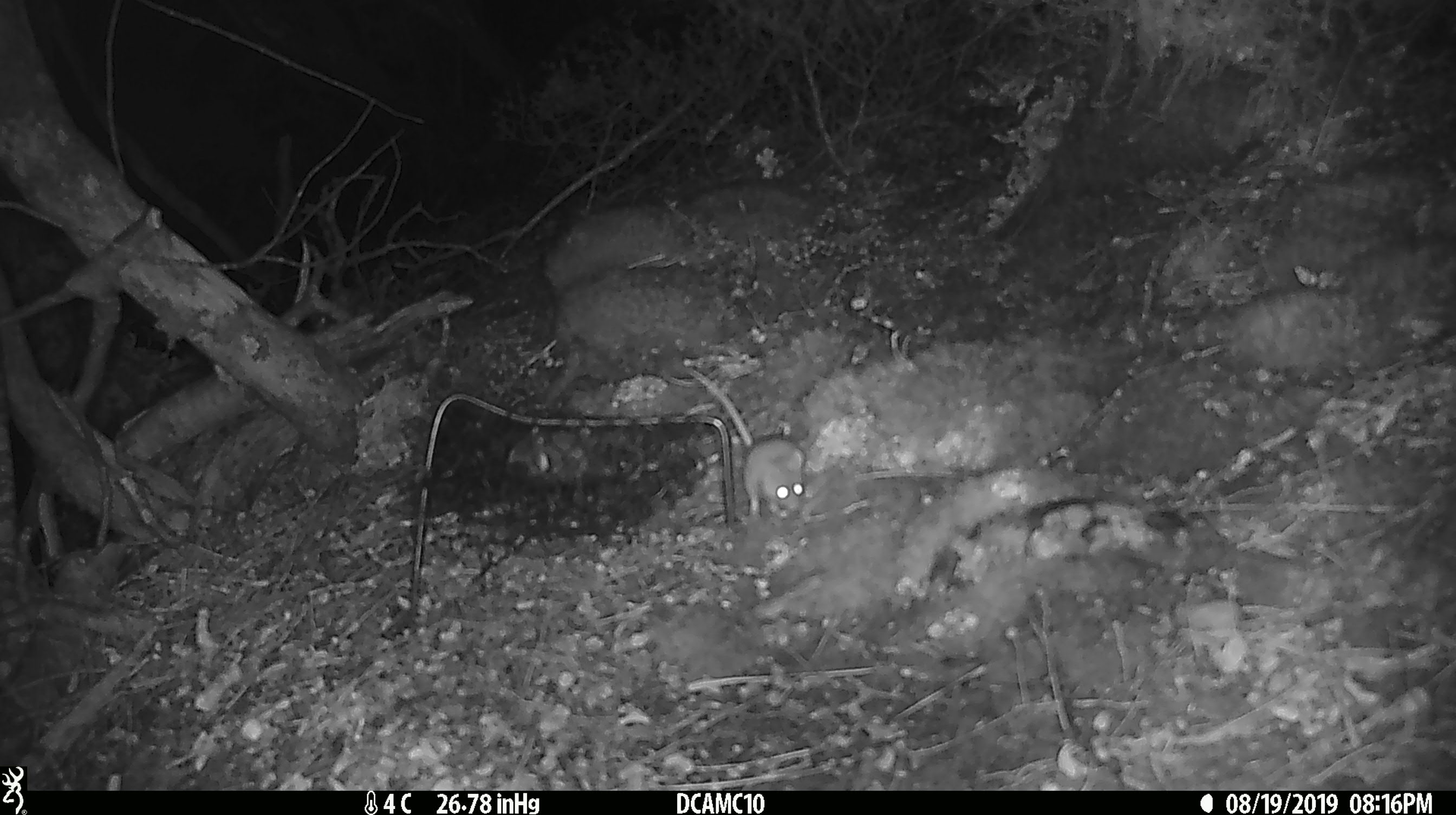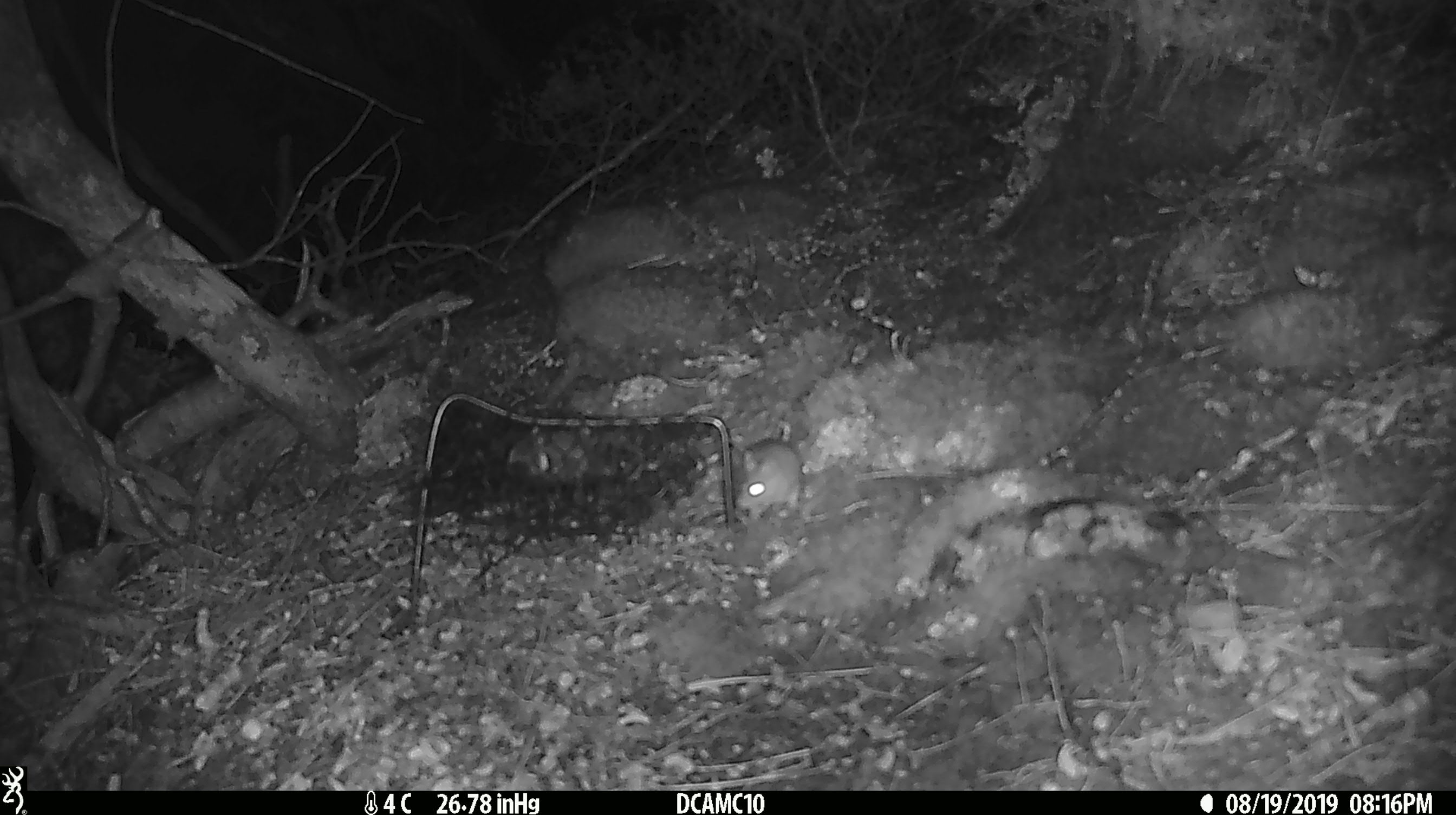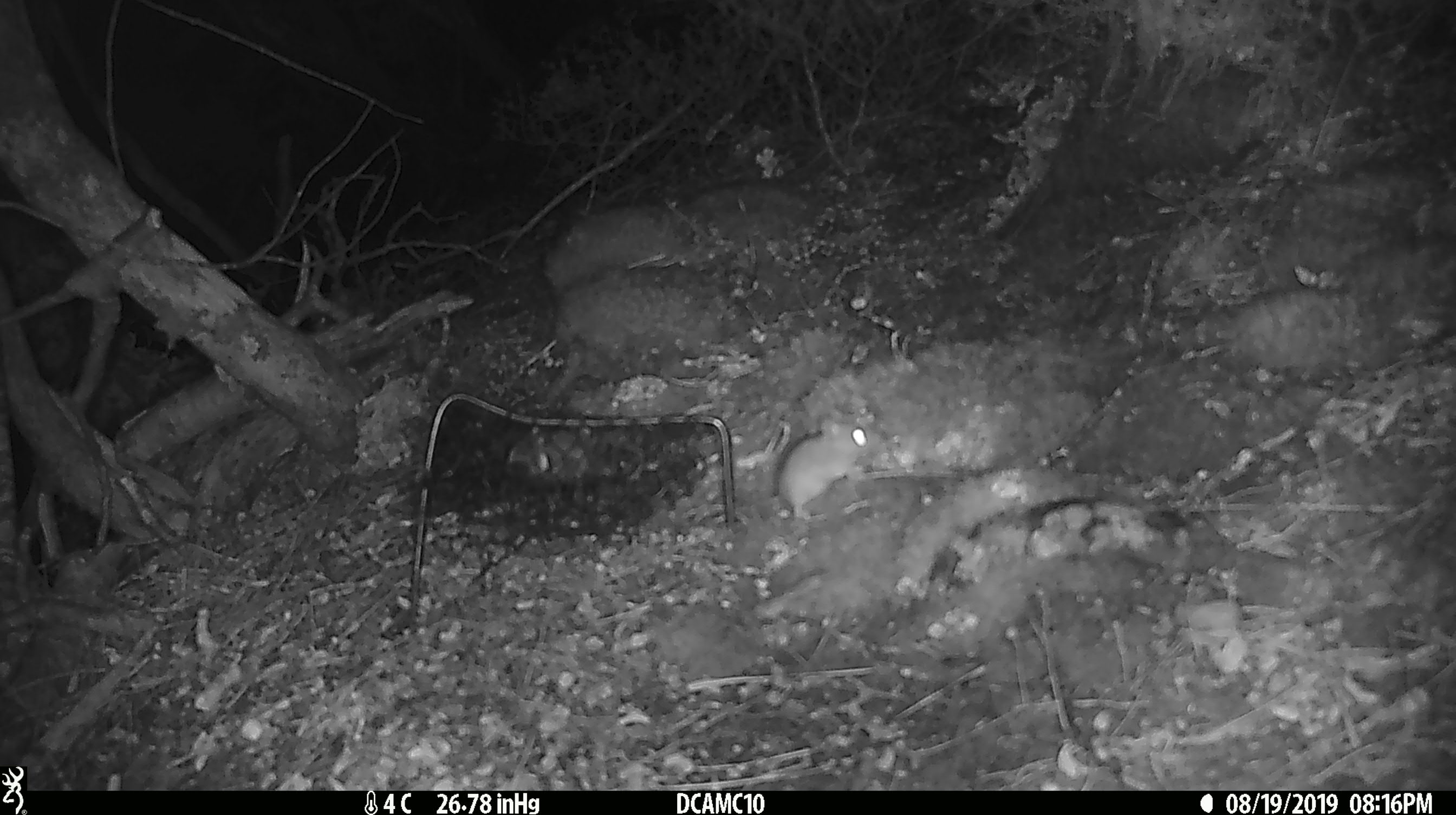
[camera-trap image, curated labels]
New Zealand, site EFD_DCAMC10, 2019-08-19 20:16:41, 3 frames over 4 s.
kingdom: Animalia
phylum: Chordata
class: Mammalia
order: Rodentia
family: Muridae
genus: Mus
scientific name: Mus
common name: mouse